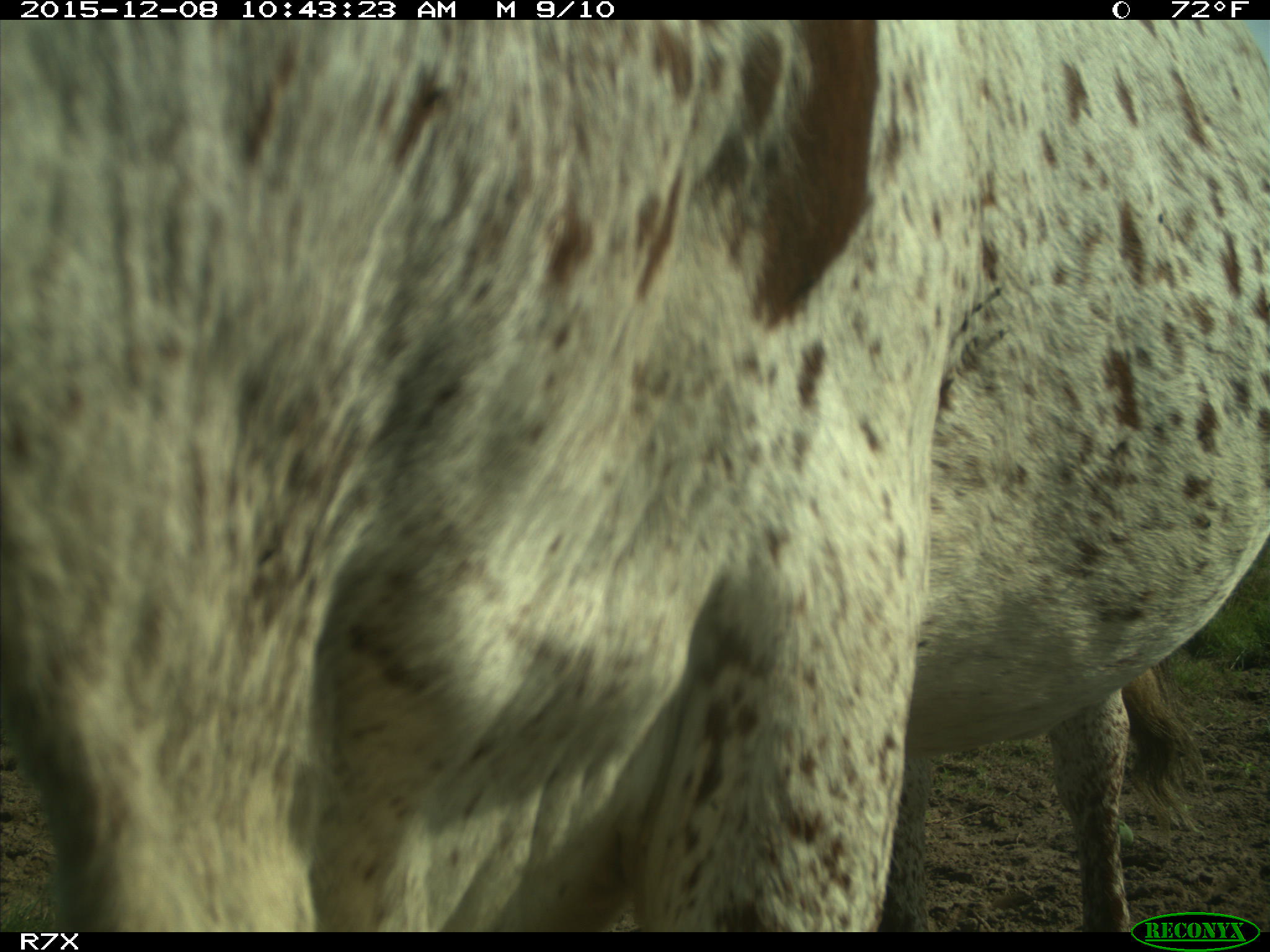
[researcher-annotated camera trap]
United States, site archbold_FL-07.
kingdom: Animalia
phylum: Chordata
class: Mammalia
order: Artiodactyla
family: Bovidae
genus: Bos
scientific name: Bos taurus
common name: domestic cow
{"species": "Bos taurus (domestic cow)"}